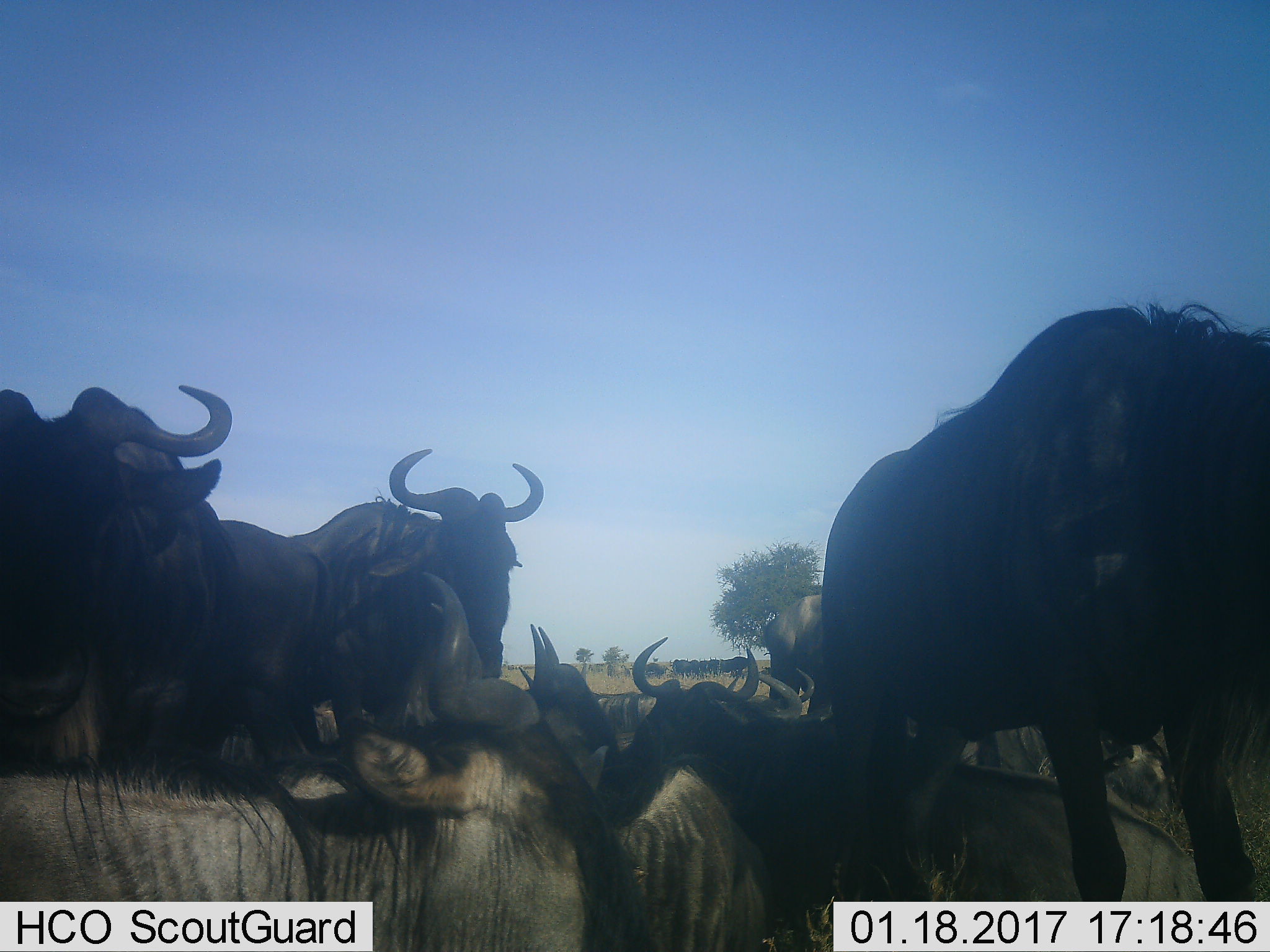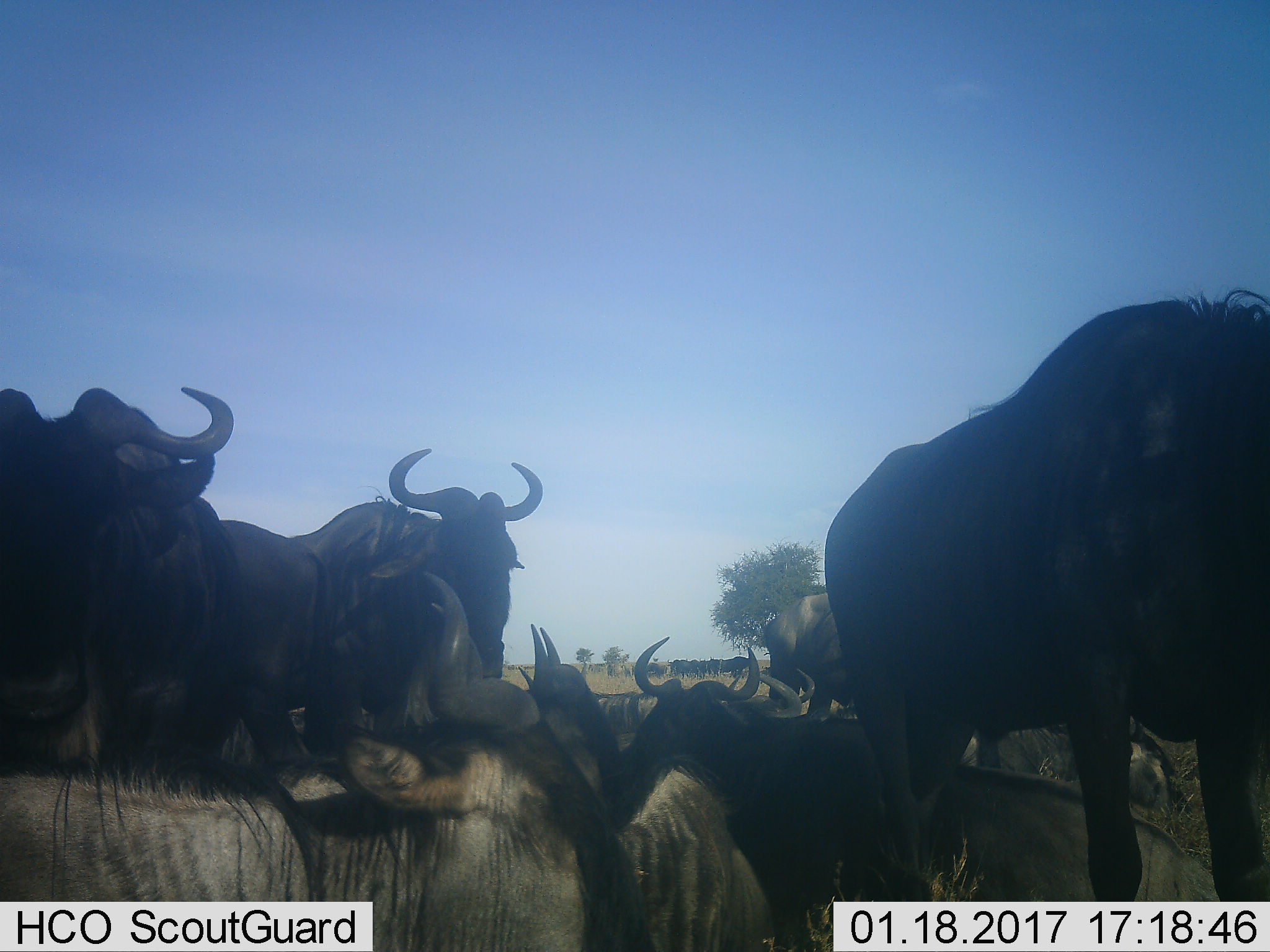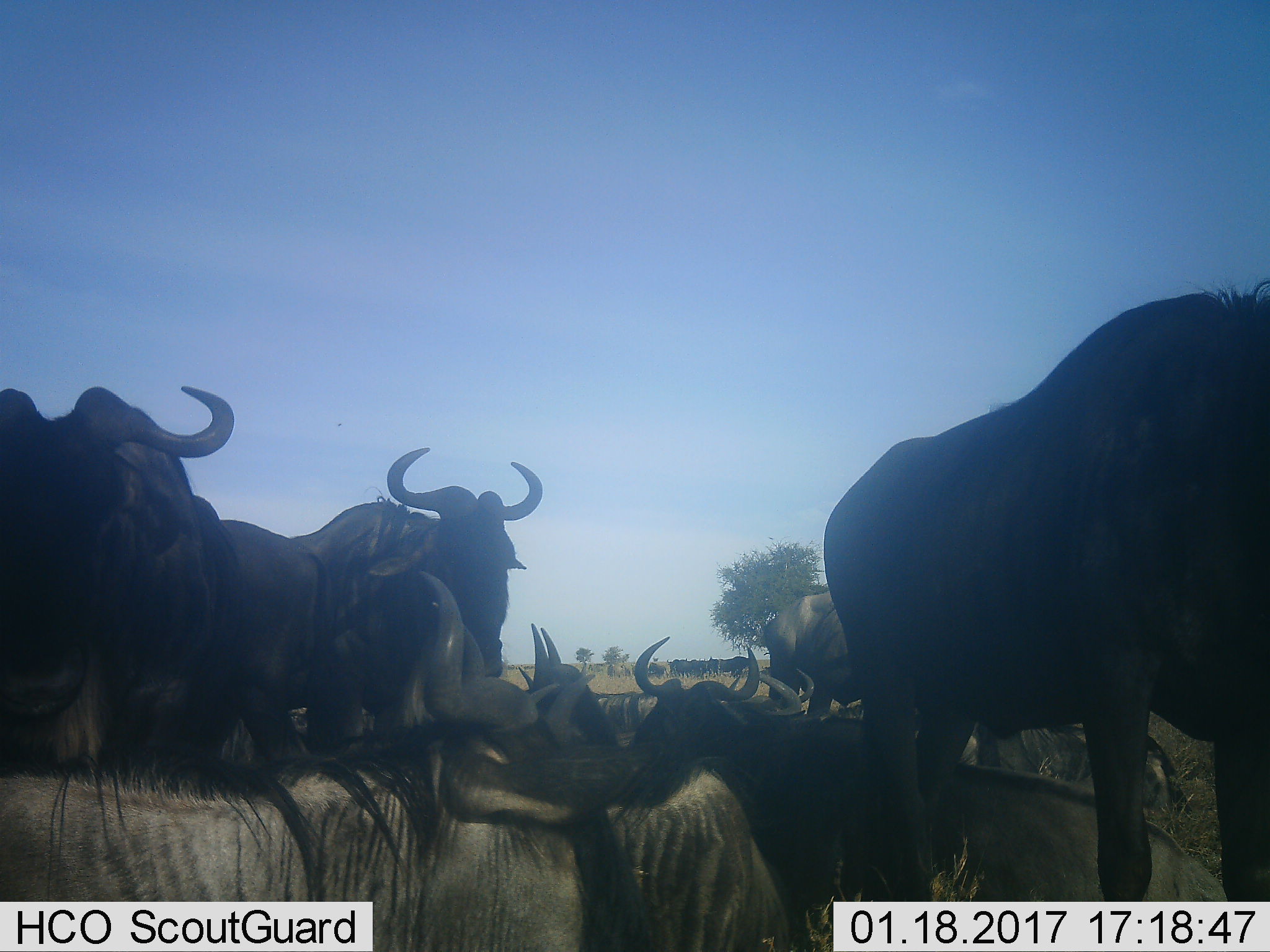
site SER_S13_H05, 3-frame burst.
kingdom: Animalia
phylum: Chordata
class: Mammalia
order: Artiodactyla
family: Bovidae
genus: Connochaetes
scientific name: Connochaetes taurinus taurinus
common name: blue wildebeest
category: wildebeestblue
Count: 10.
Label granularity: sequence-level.